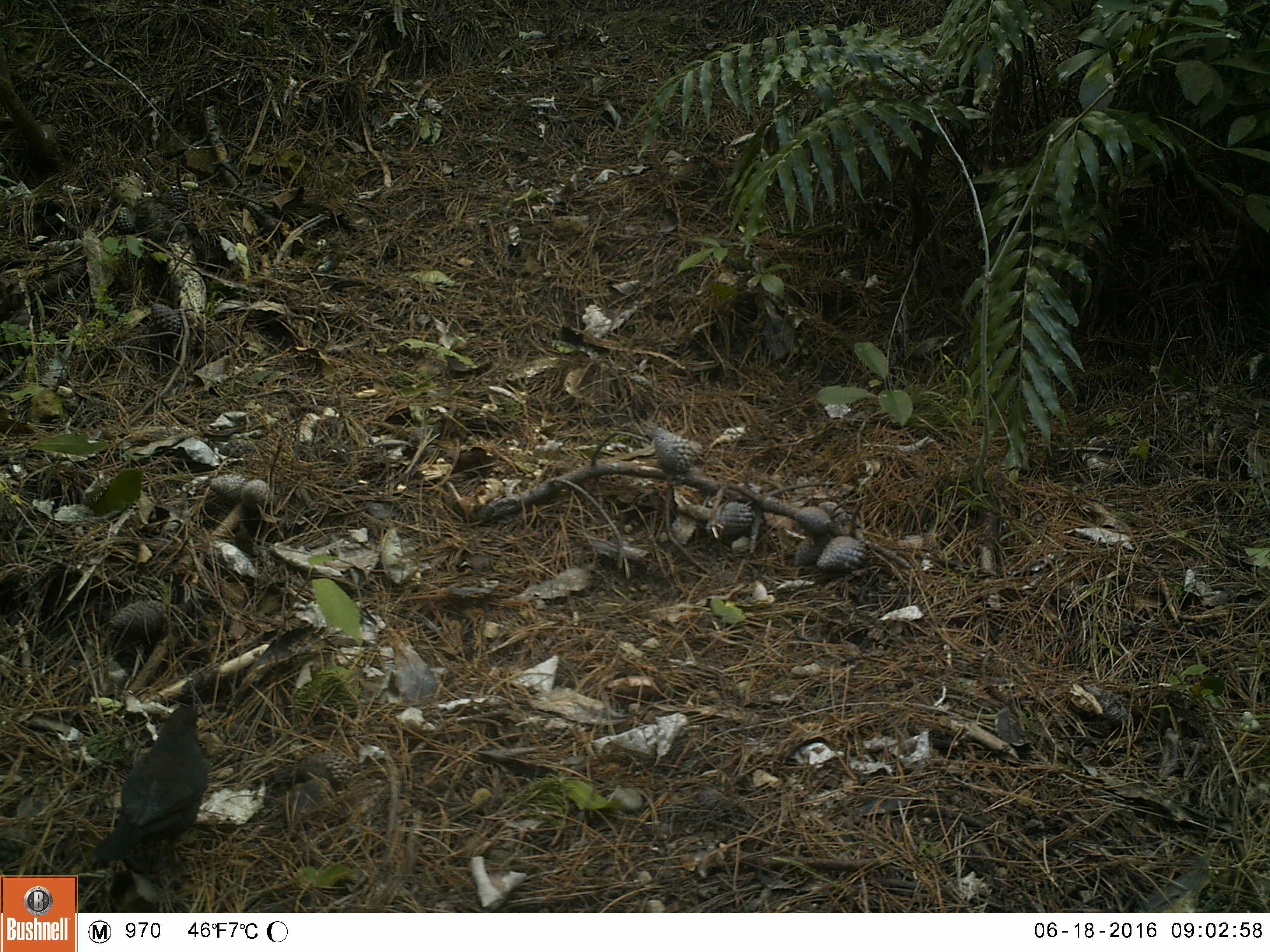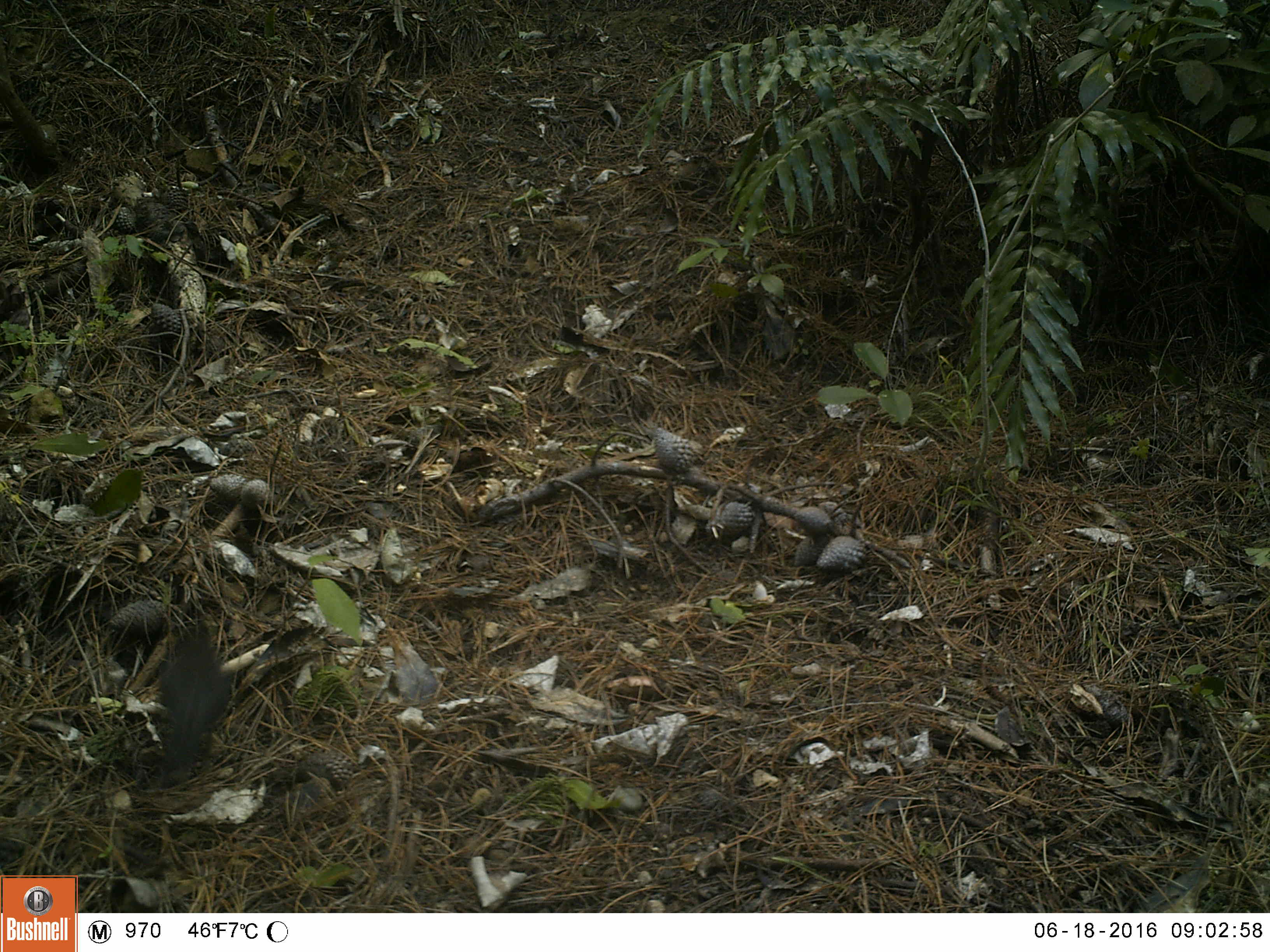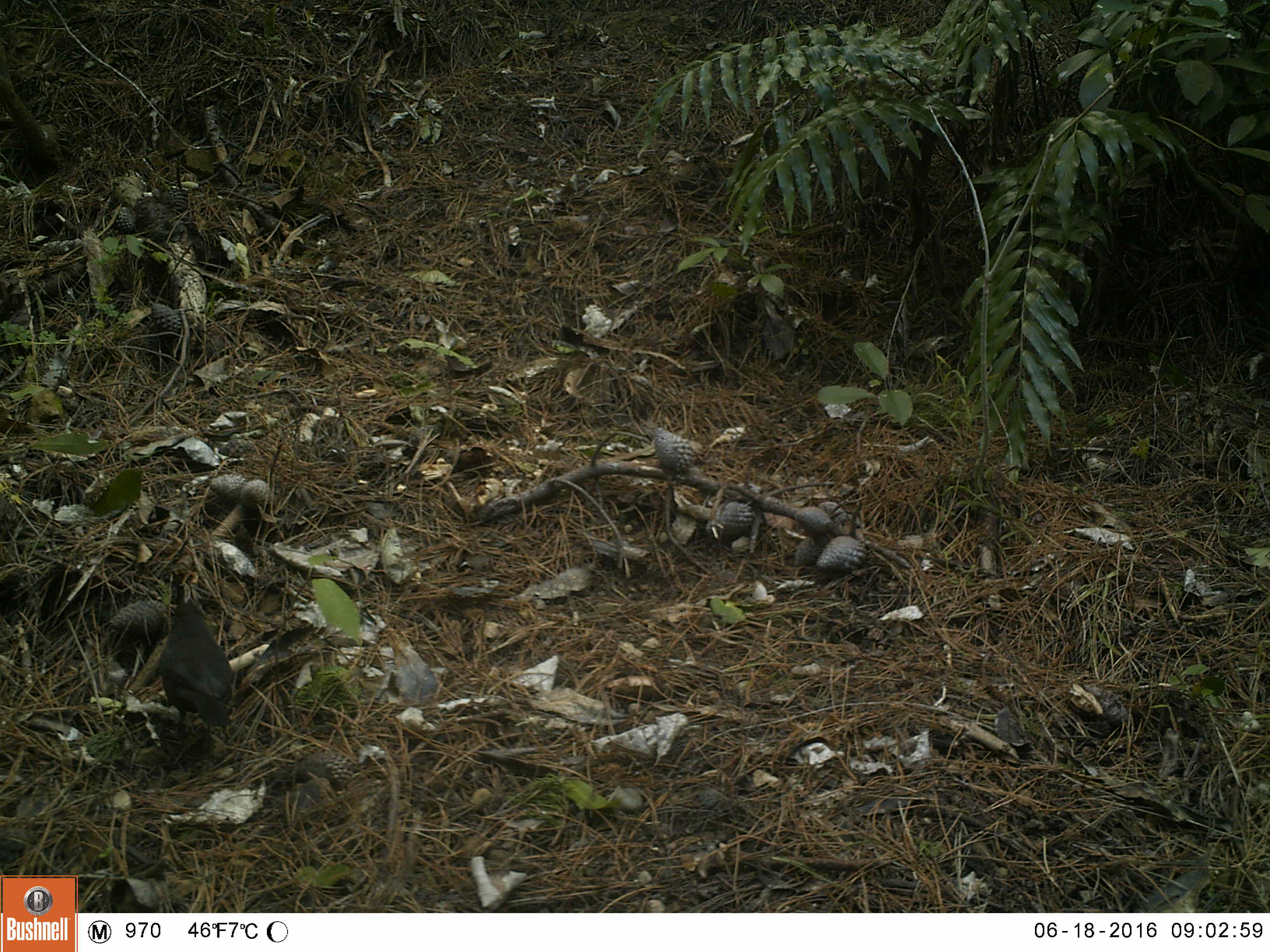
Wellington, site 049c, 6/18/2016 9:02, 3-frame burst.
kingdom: Animalia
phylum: Chordata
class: Aves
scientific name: Aves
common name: bird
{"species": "bird (Aves)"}